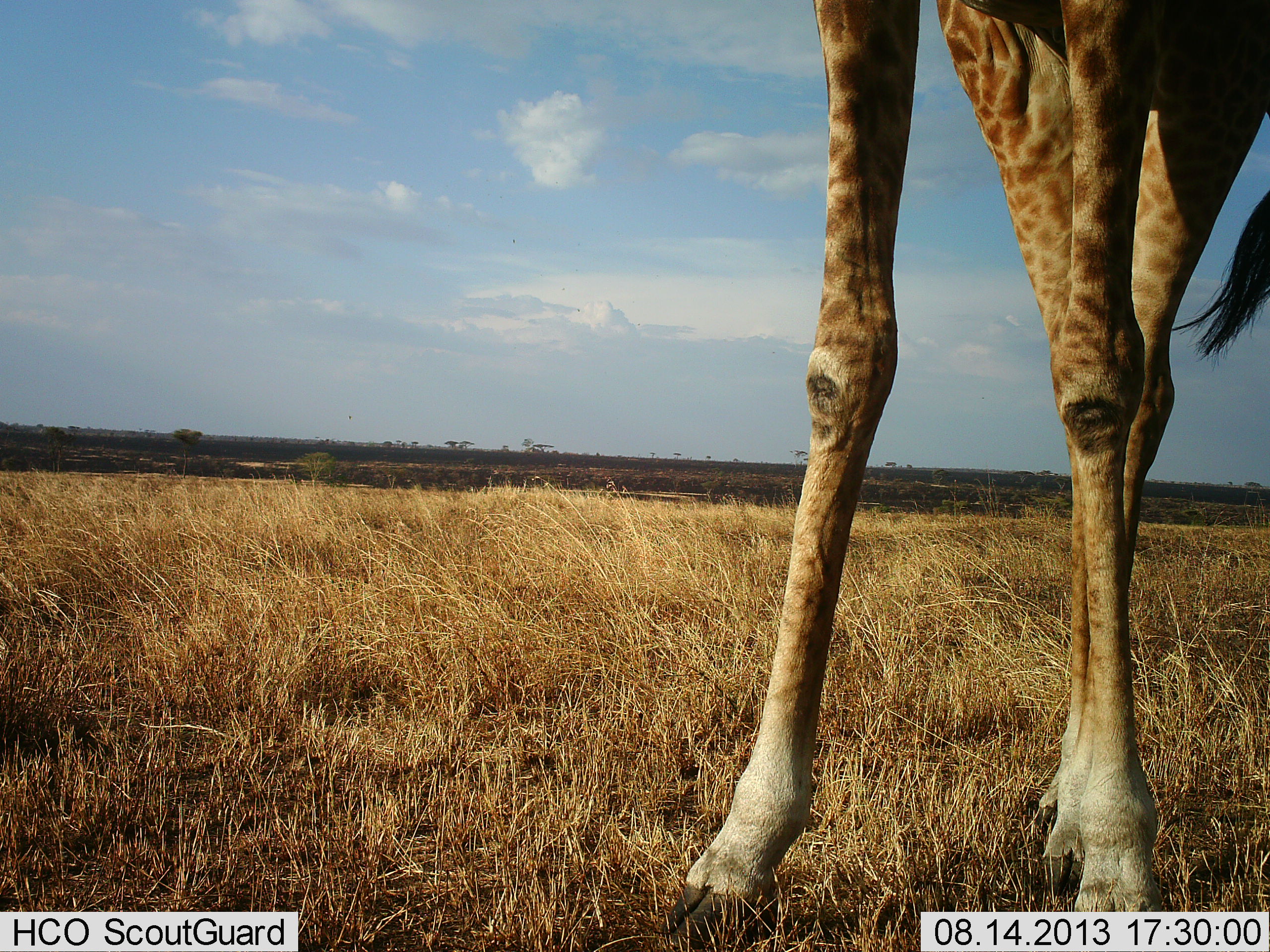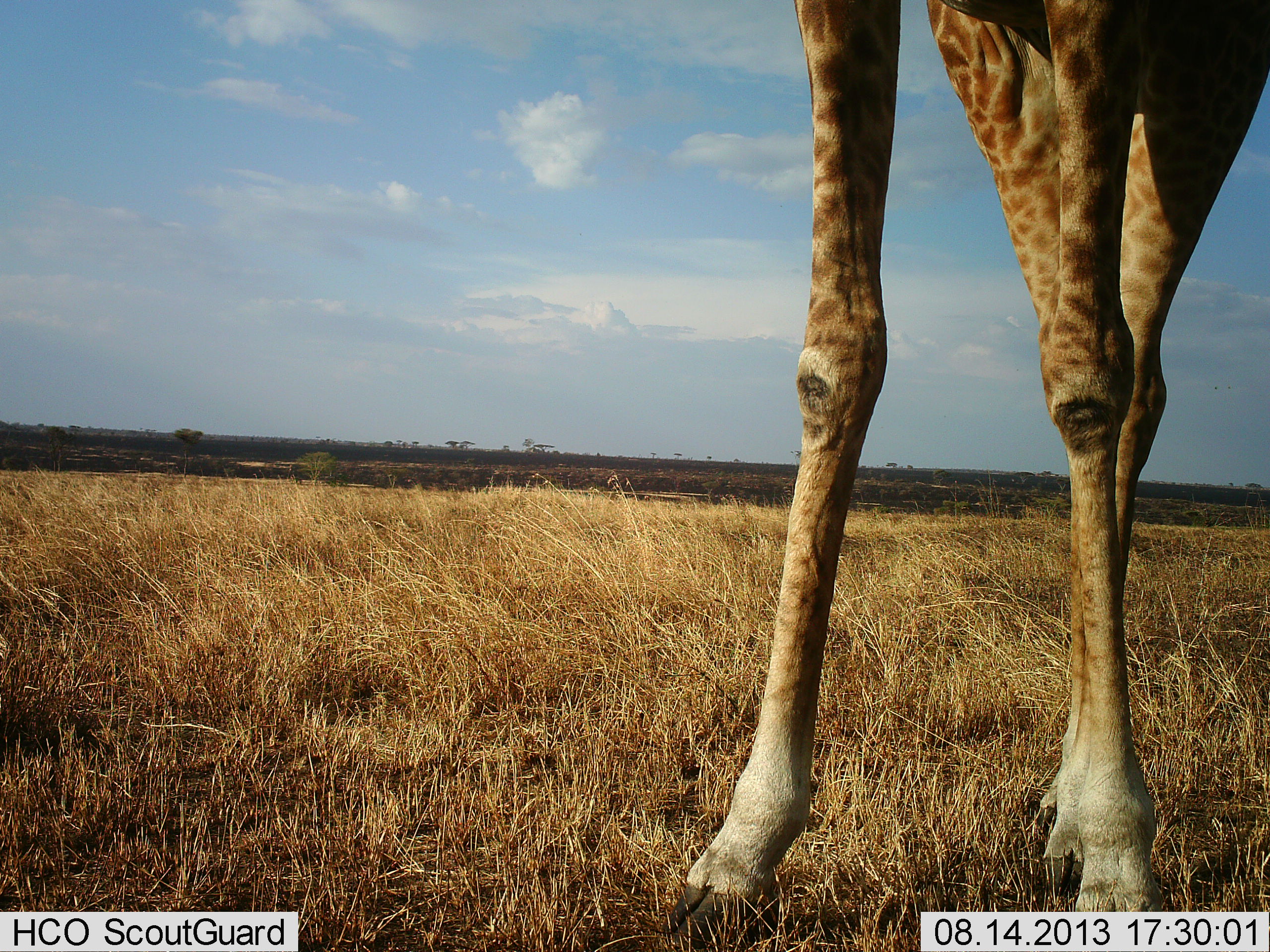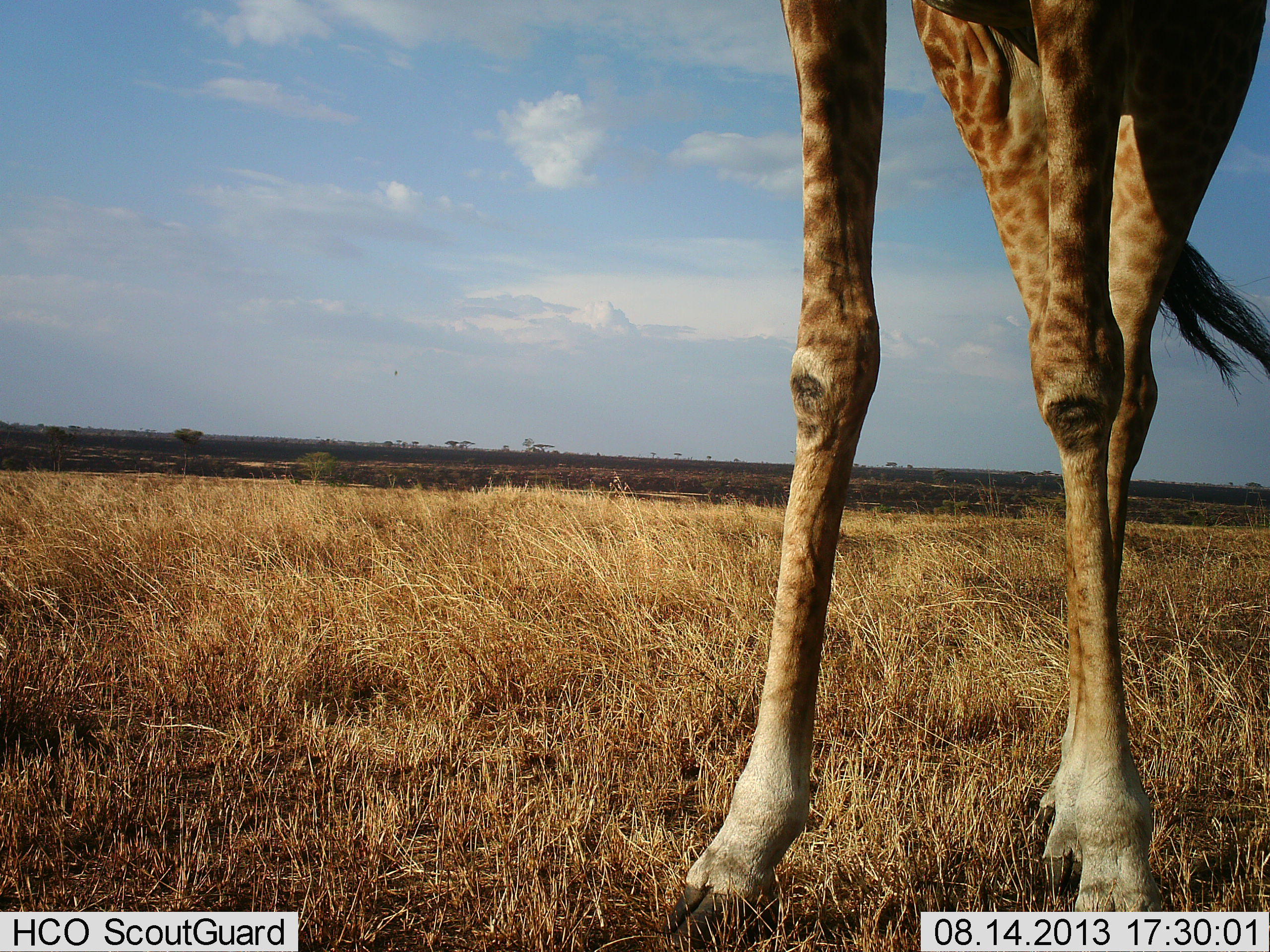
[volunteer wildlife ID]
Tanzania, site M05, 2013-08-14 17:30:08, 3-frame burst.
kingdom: Animalia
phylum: Chordata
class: Mammalia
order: Artiodactyla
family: Giraffidae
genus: Giraffa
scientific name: Giraffa camelopardalis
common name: giraffe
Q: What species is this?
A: Giraffe (Giraffa camelopardalis).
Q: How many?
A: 1.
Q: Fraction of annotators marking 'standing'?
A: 97%.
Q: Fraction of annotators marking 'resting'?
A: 0%.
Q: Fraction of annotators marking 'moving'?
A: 3%.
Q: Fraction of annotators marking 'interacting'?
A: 0%.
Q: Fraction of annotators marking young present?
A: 0%.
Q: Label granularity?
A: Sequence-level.